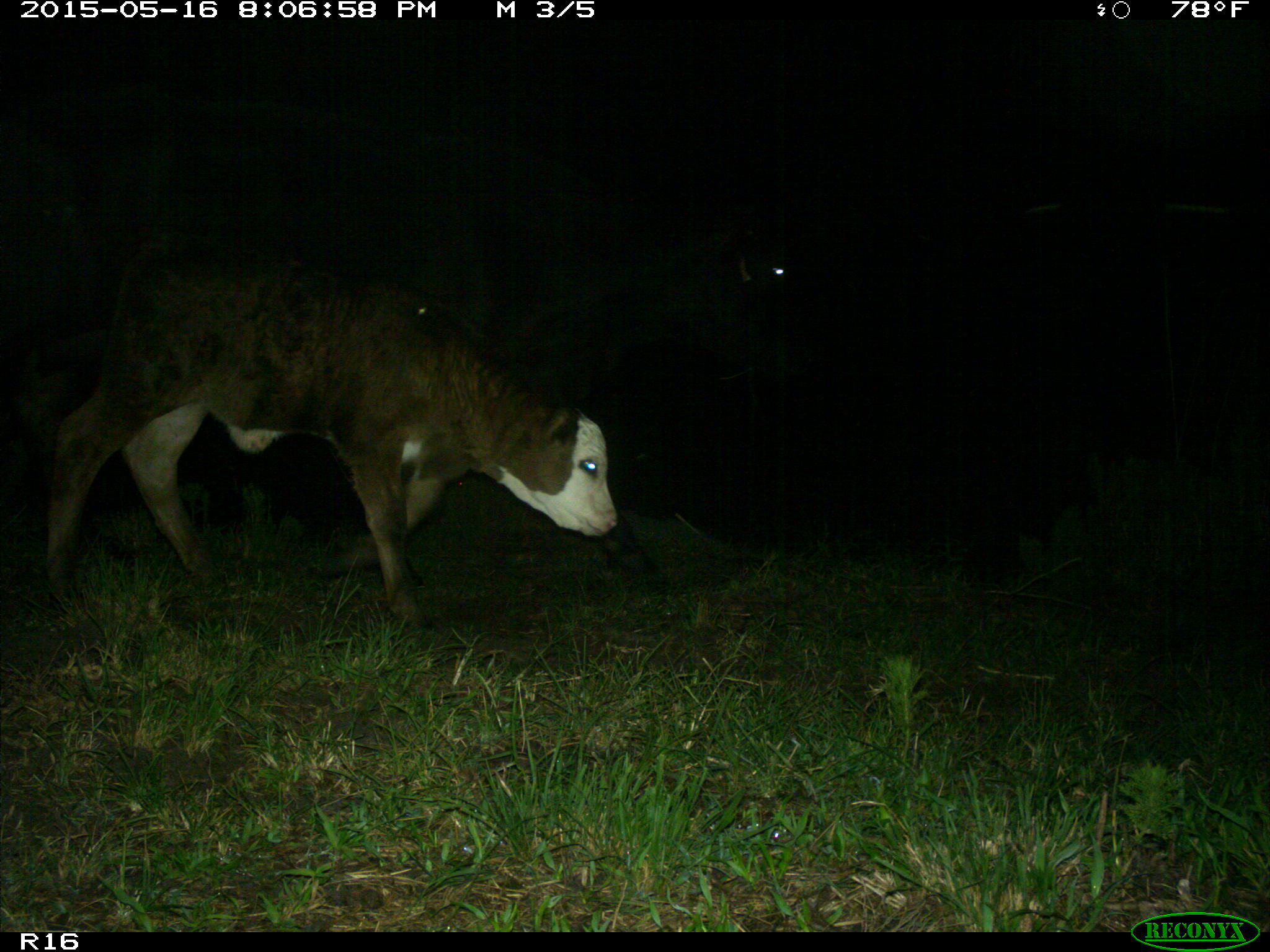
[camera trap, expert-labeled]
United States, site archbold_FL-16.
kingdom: Animalia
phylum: Chordata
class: Mammalia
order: Artiodactyla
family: Bovidae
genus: Bos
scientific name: Bos taurus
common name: domestic cow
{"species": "Bos taurus (domestic cow)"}